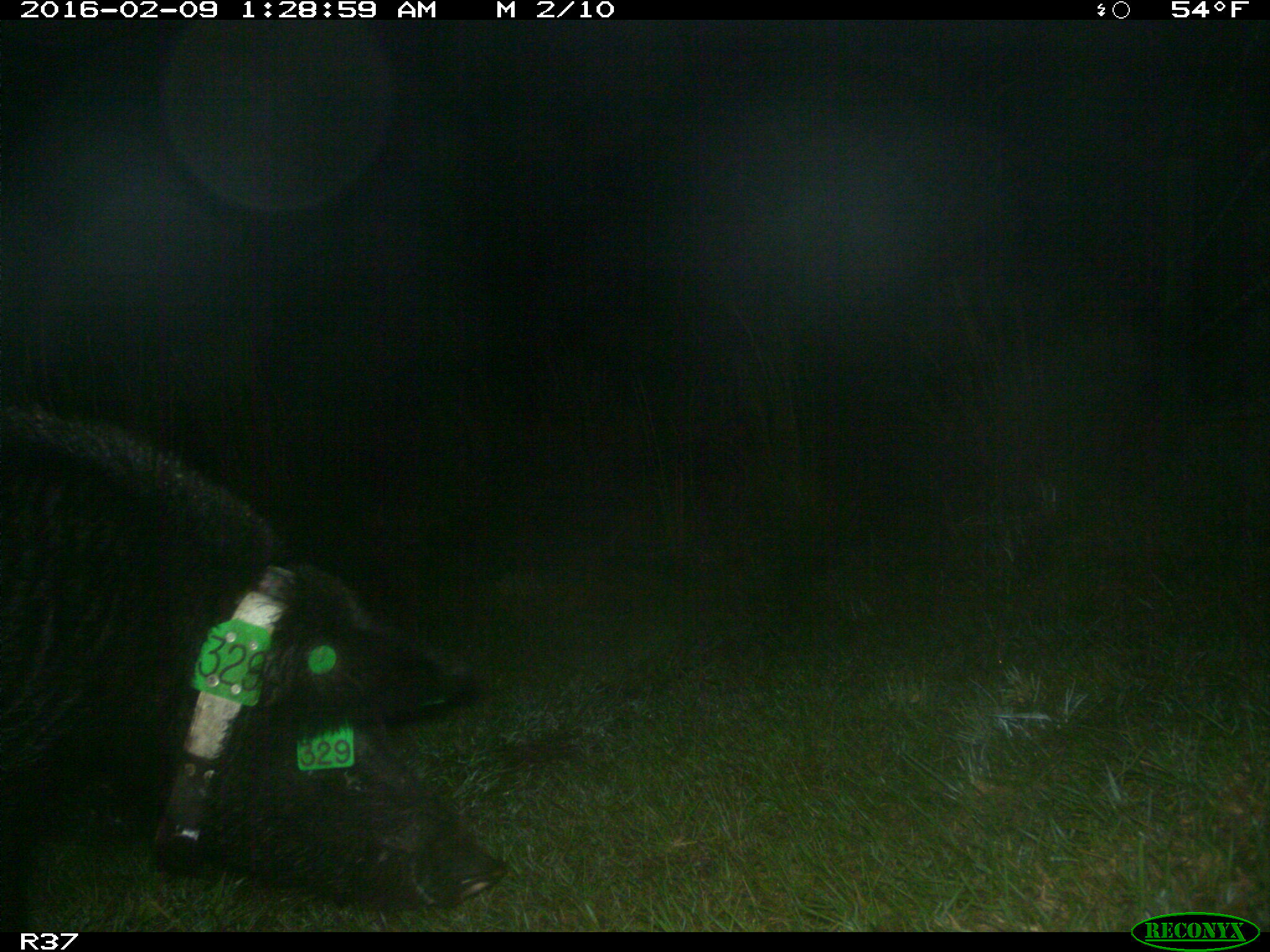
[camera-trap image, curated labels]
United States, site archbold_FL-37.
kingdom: Animalia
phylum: Chordata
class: Mammalia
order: Artiodactyla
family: Suidae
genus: Sus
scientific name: Sus scrofa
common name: wild boar